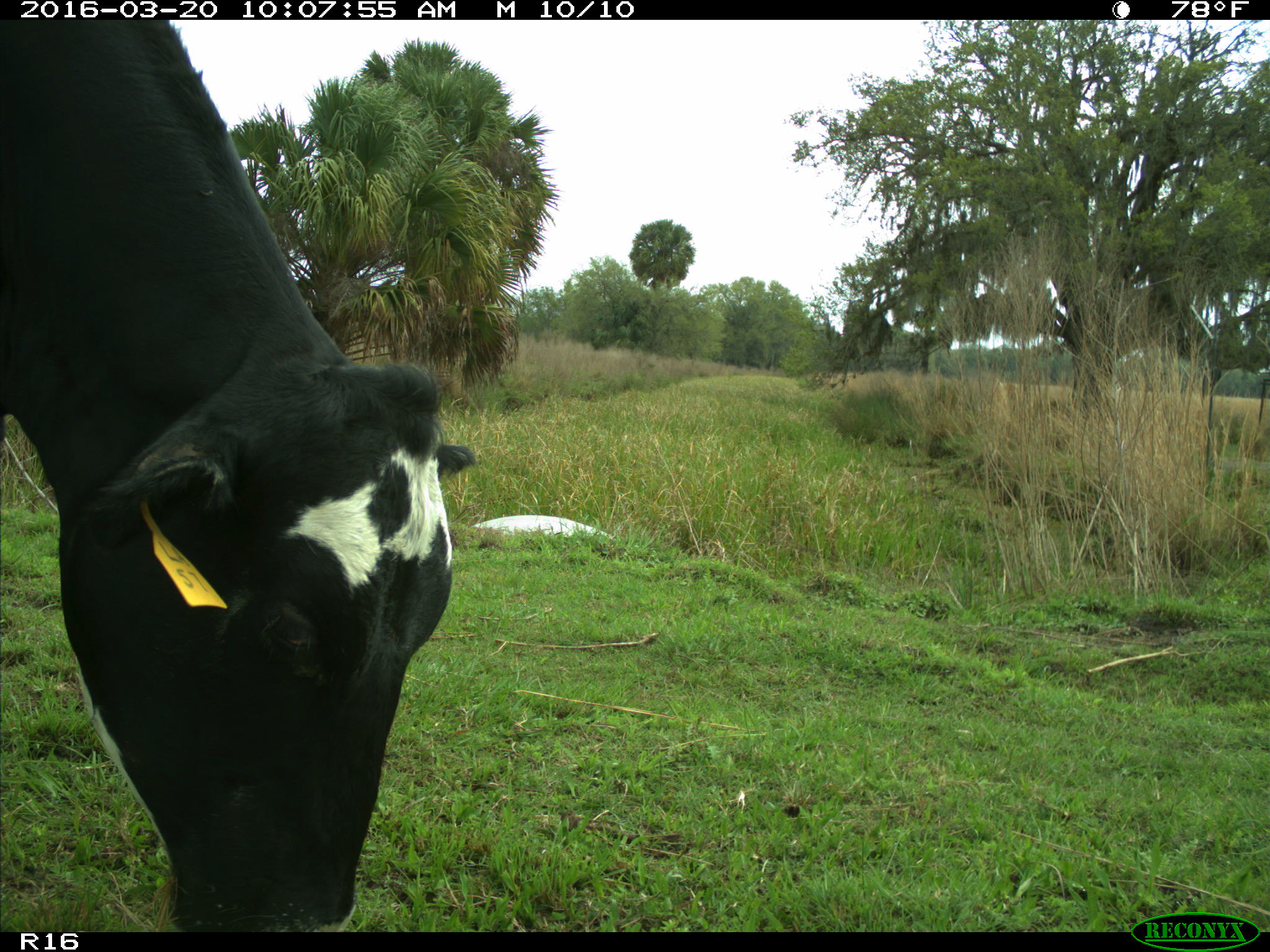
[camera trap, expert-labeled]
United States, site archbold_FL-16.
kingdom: Animalia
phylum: Chordata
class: Mammalia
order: Artiodactyla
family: Bovidae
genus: Bos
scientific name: Bos taurus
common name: domestic cow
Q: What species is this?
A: Bos taurus (domestic cow).